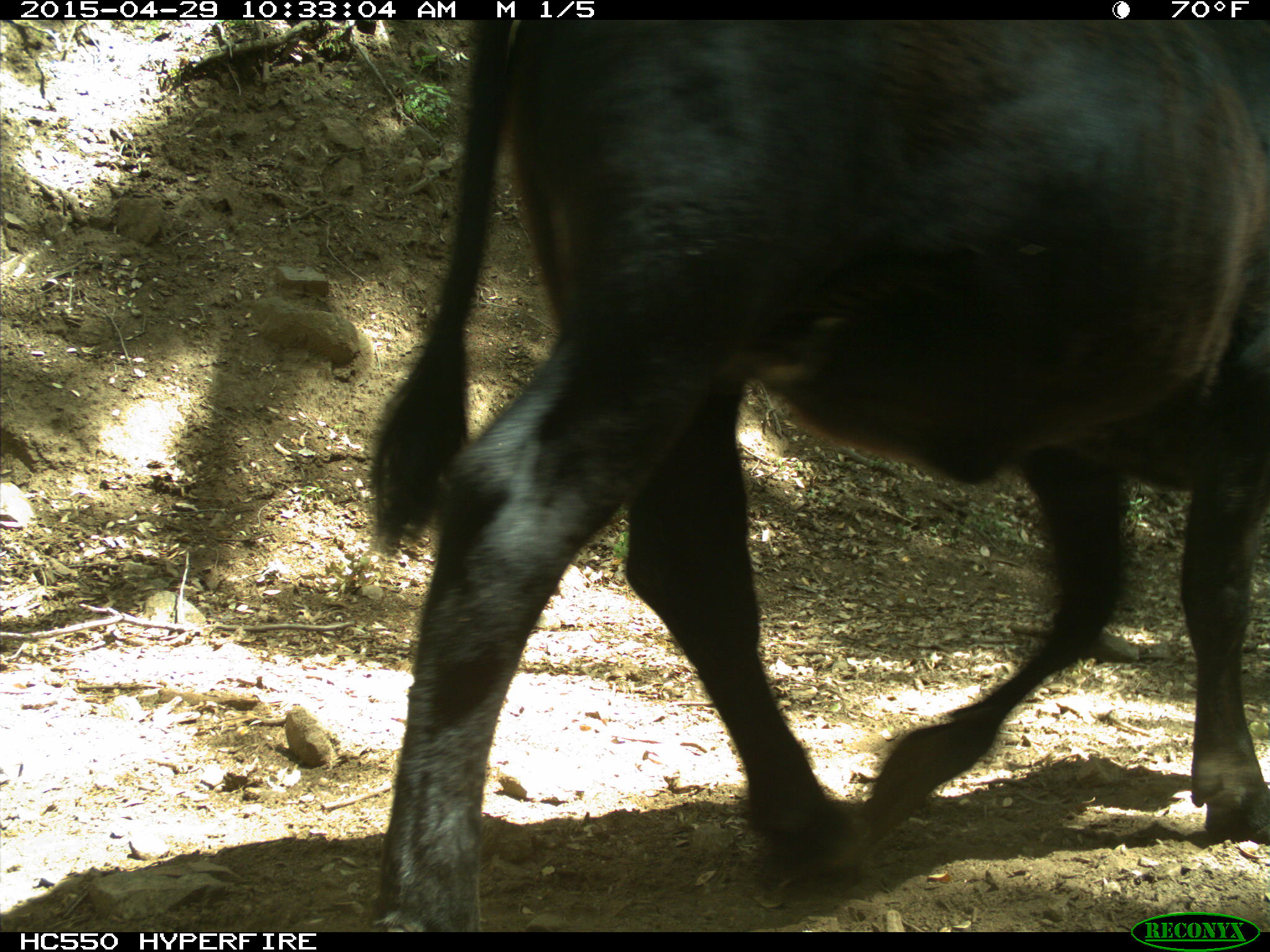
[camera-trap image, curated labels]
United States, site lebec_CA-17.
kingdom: Animalia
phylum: Chordata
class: Mammalia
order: Artiodactyla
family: Bovidae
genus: Bos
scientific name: Bos taurus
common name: domestic cow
Bos taurus (domestic cow).